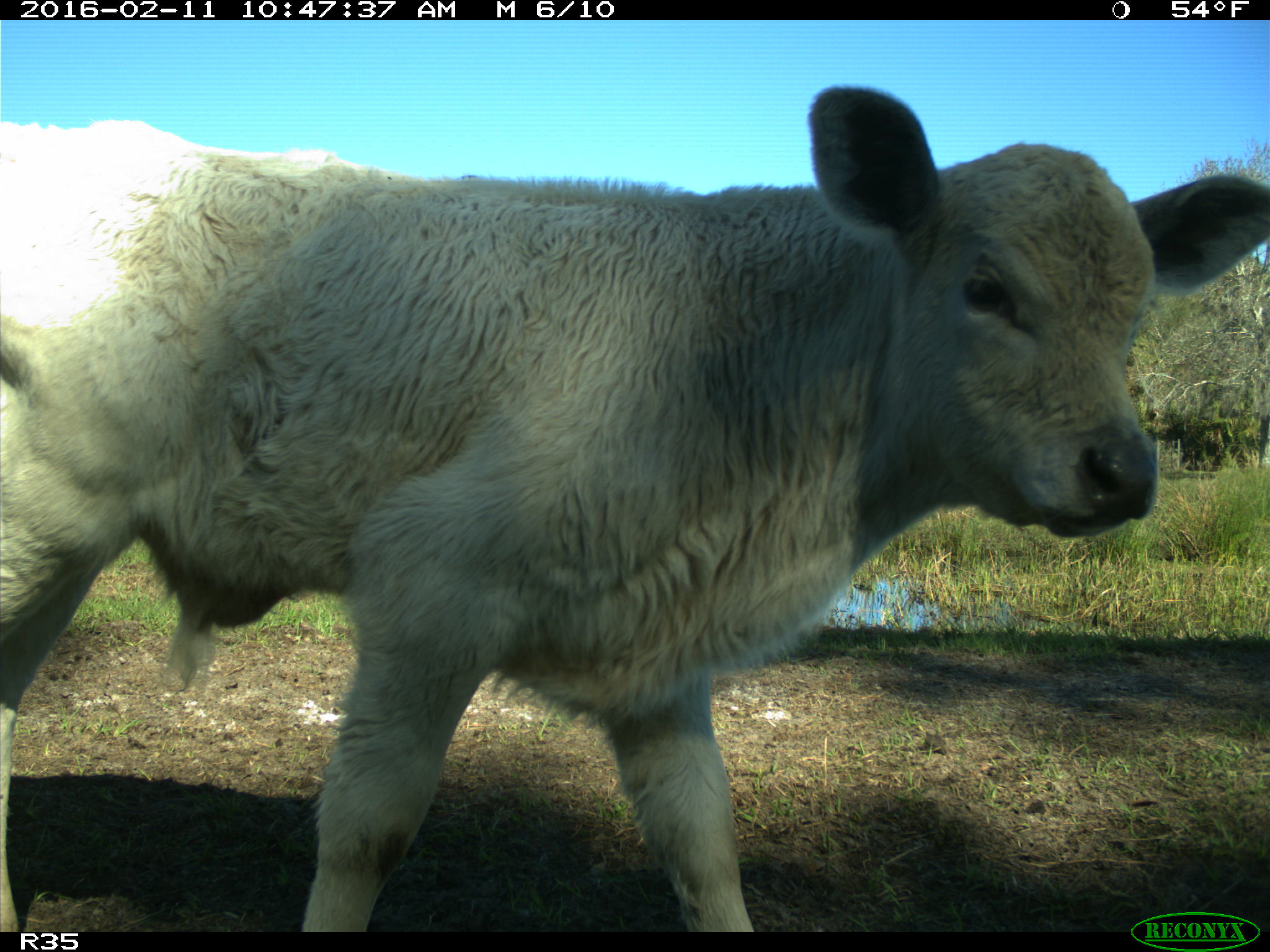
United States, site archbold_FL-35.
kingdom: Animalia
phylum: Chordata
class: Mammalia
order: Artiodactyla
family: Bovidae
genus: Bos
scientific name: Bos taurus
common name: domestic cow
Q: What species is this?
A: Bos taurus (domestic cow).